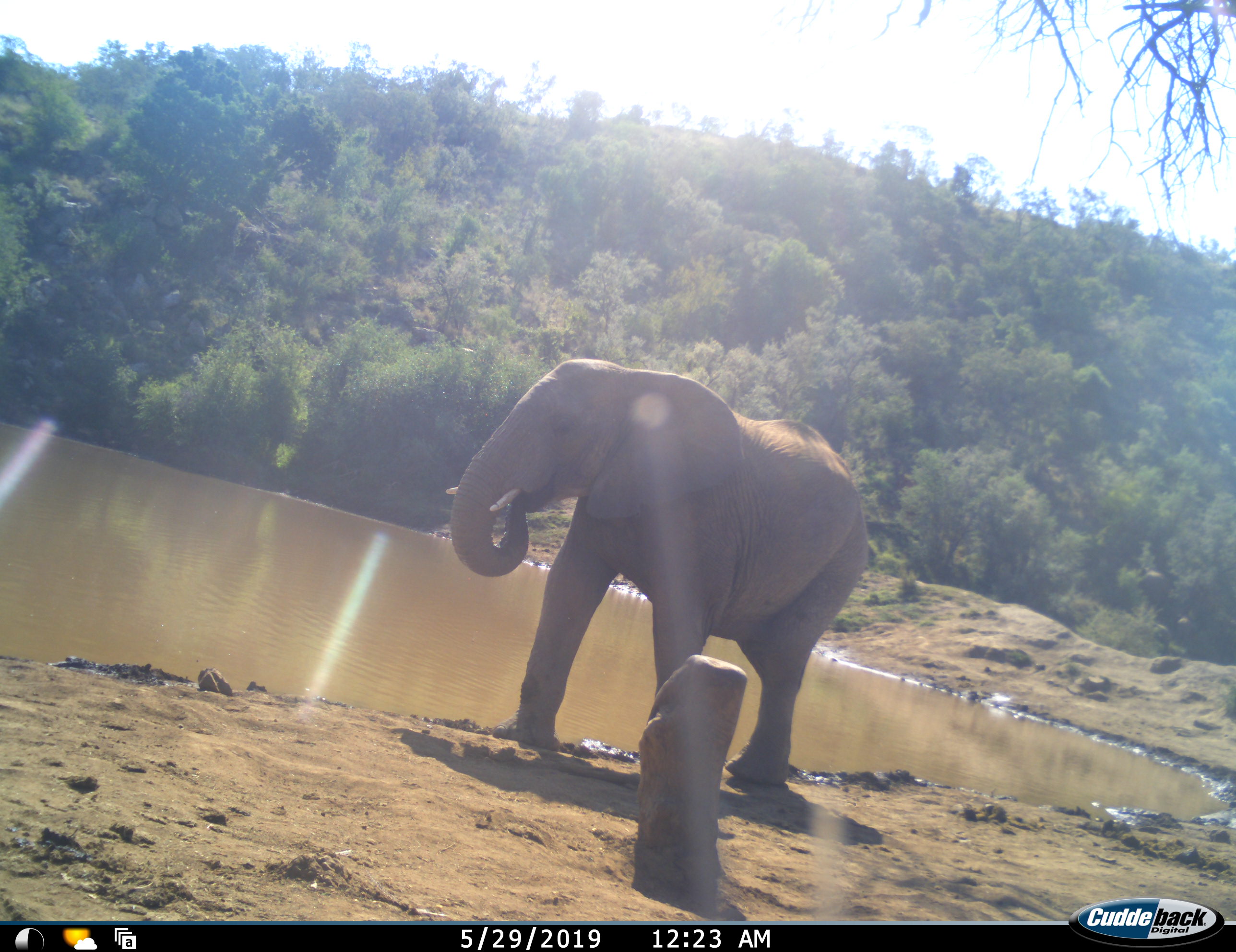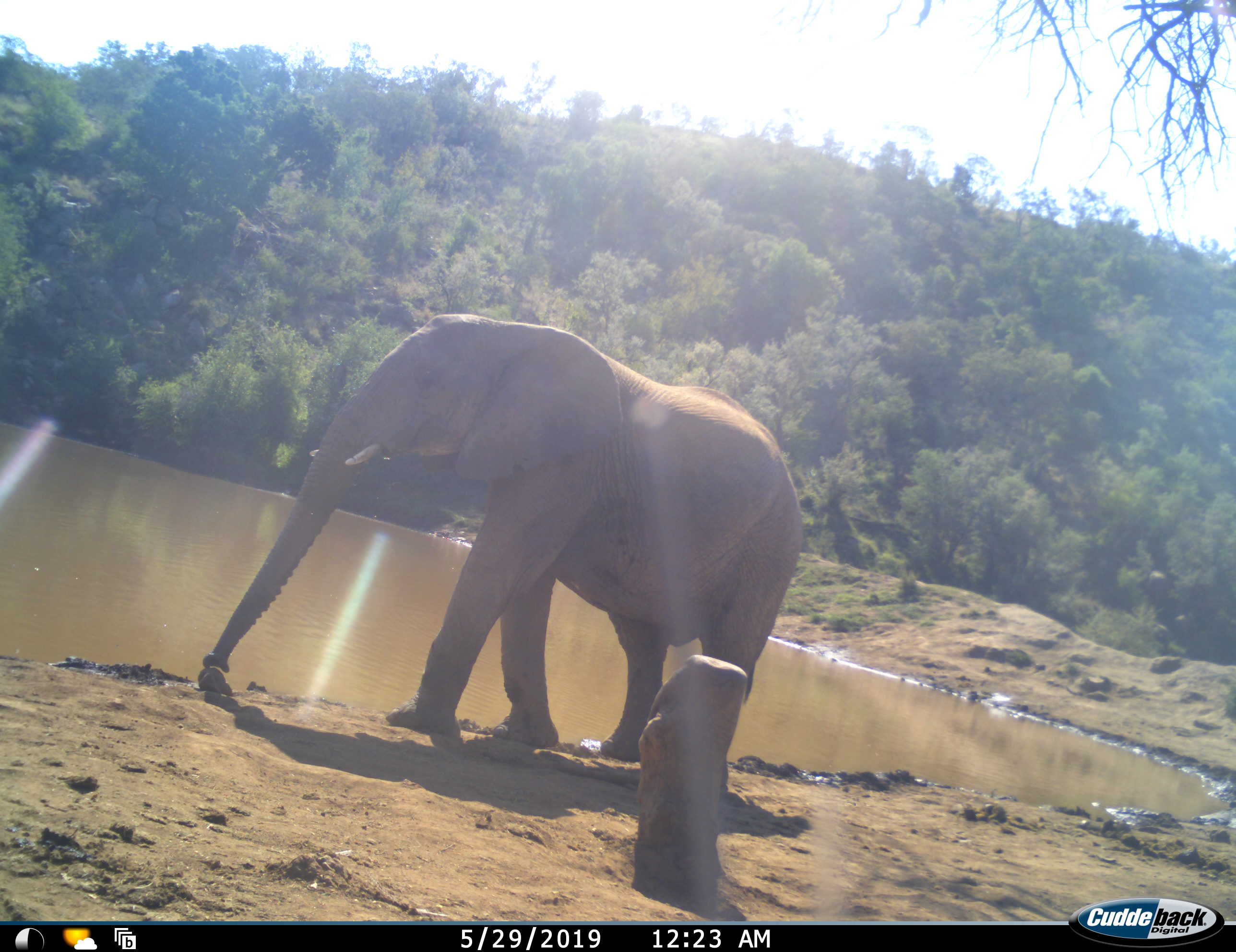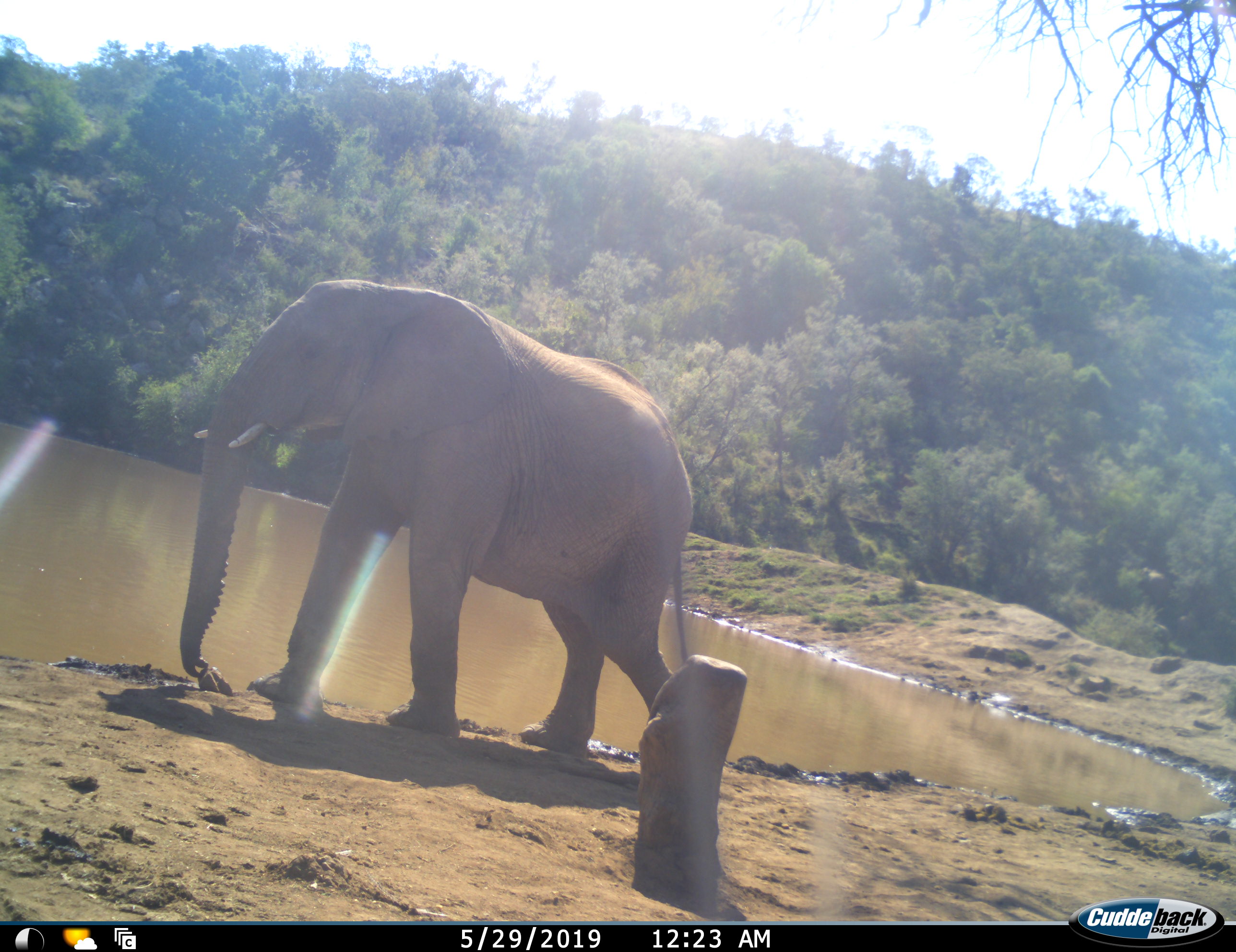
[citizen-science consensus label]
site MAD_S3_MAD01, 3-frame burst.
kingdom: Animalia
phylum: Chordata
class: Mammalia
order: Proboscidea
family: Elephantidae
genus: Loxodonta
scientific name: Loxodonta africana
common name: african bush elephant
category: elephant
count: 1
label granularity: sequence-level